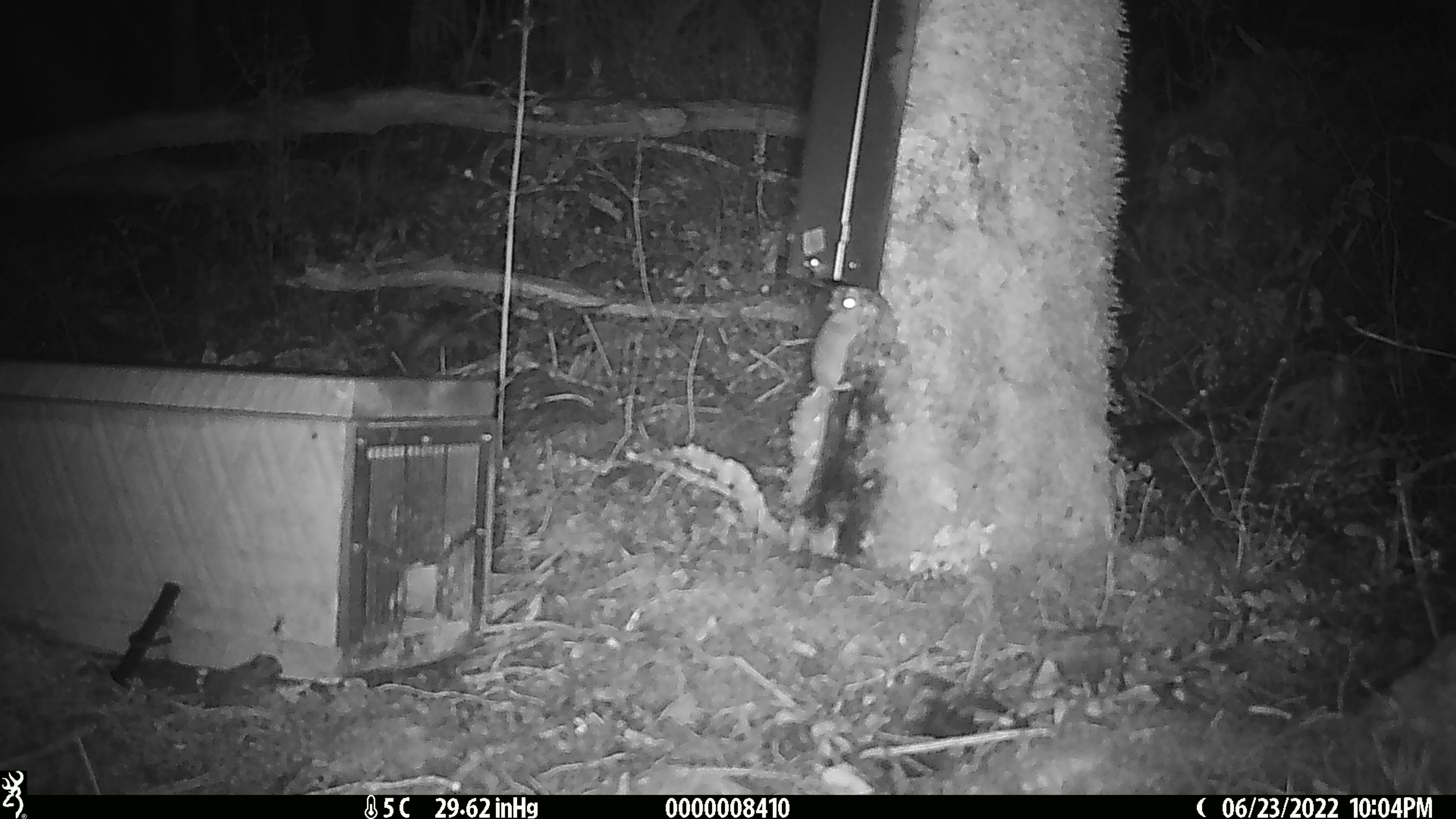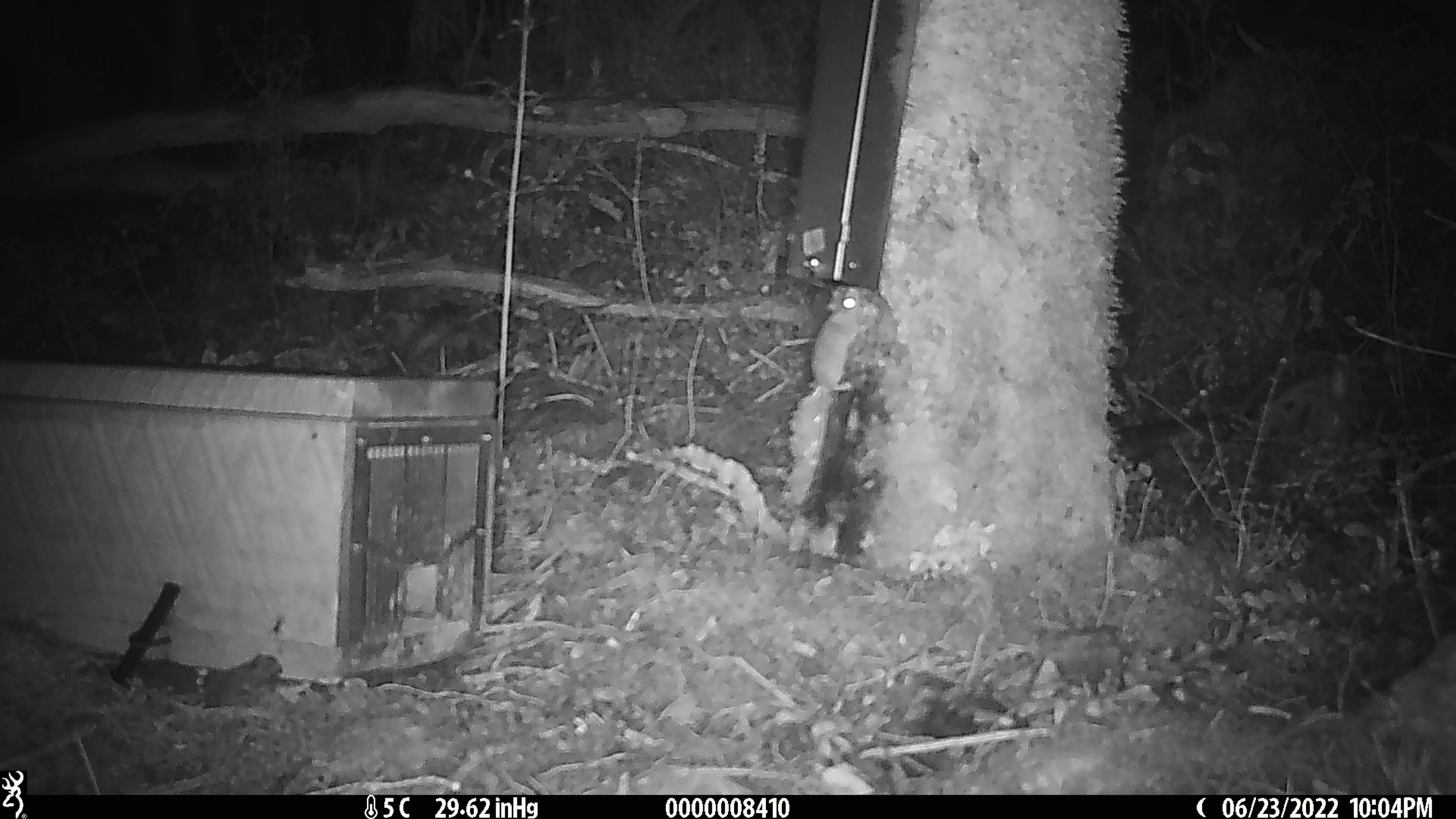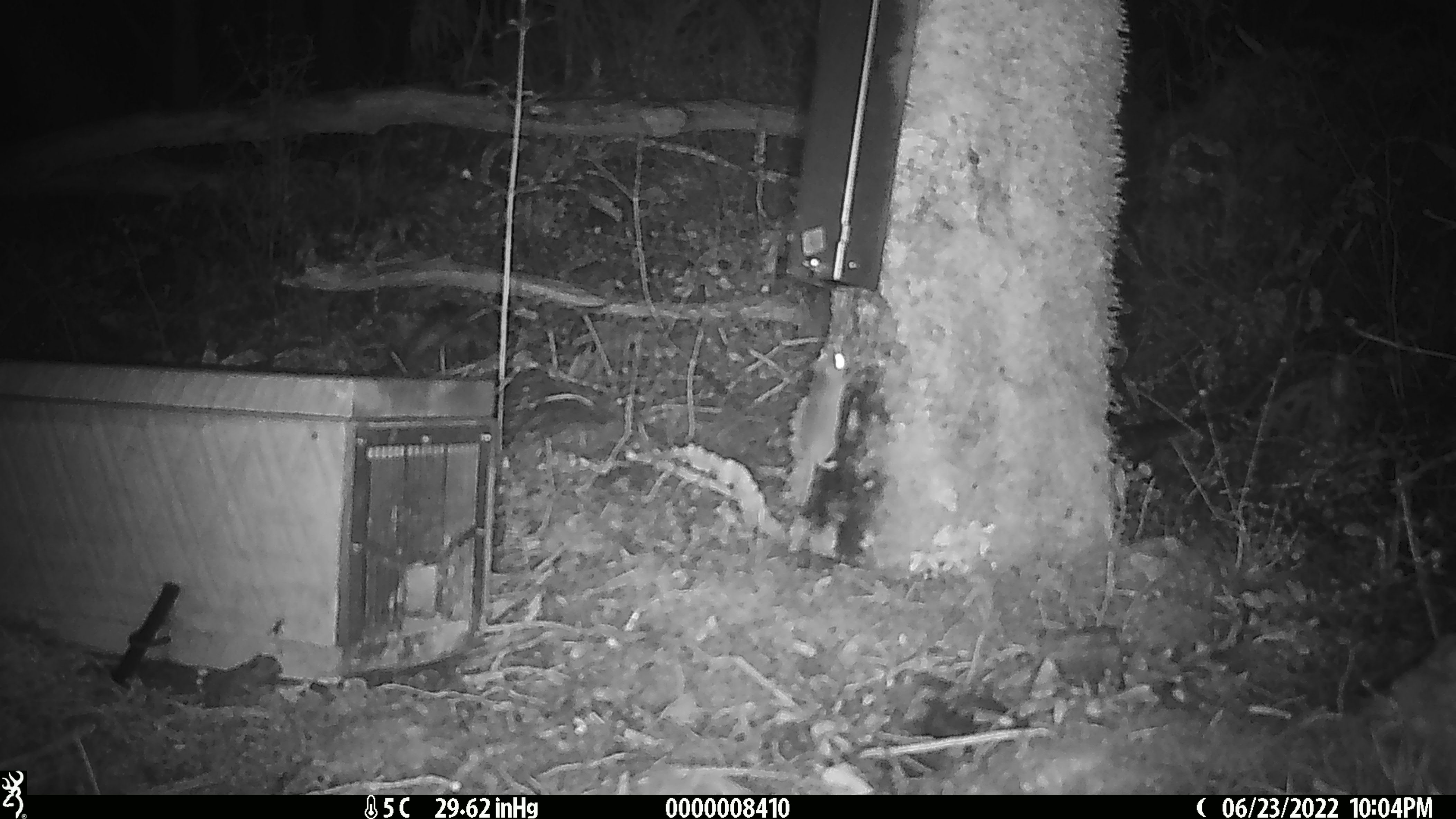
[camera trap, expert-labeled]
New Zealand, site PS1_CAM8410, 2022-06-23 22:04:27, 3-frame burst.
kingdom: Animalia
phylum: Chordata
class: Mammalia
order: Rodentia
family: Muridae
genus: Mus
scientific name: Mus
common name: mouse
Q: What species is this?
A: Mouse (Mus).